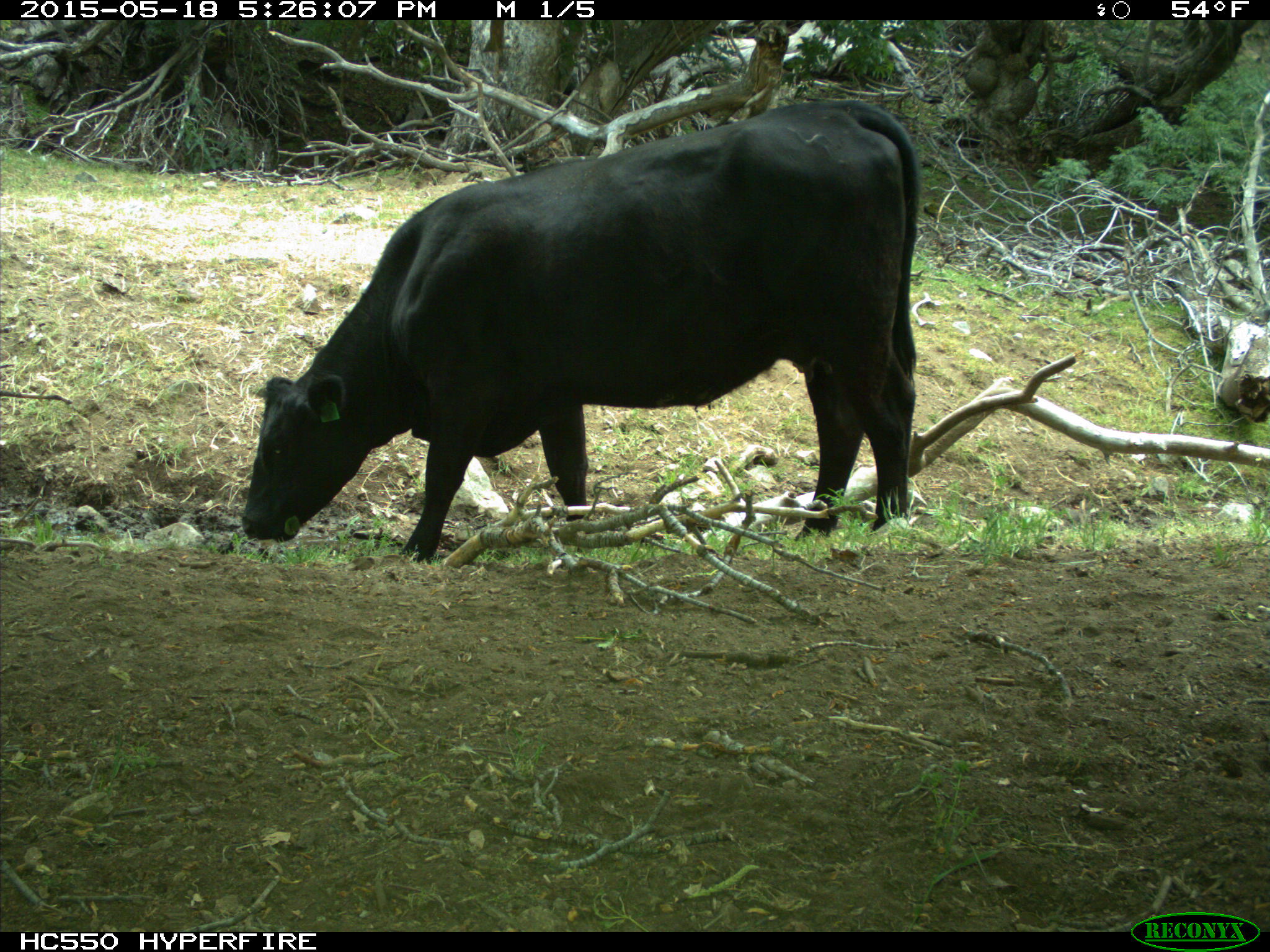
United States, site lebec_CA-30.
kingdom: Animalia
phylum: Chordata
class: Mammalia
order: Artiodactyla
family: Bovidae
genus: Bos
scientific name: Bos taurus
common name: domestic cow